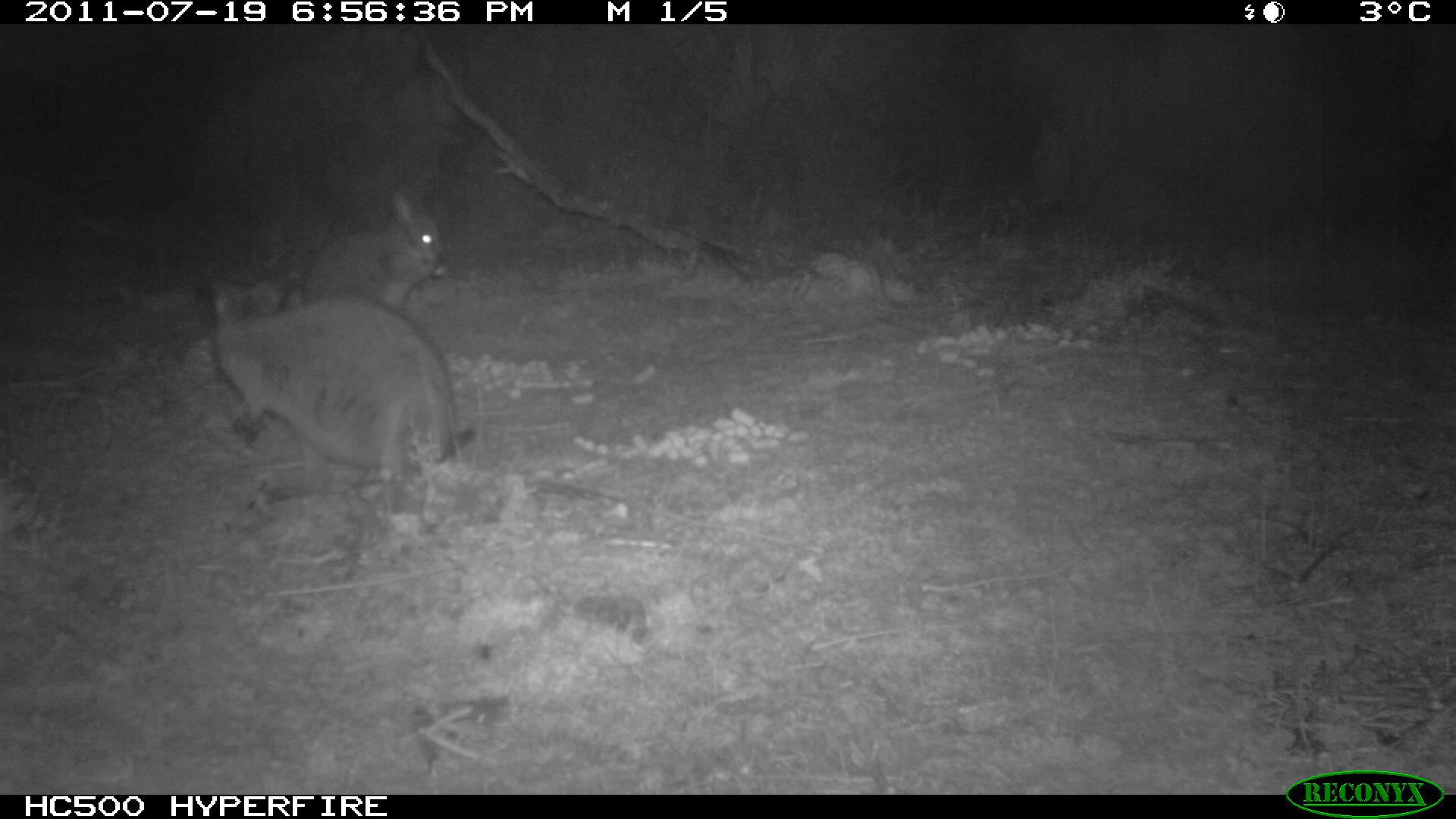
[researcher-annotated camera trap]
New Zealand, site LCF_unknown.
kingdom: Animalia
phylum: Chordata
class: Mammalia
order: Diprotodontia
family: Macropodidae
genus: Notamacropus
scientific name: Notamacropus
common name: wallaby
Wallaby (Notamacropus).